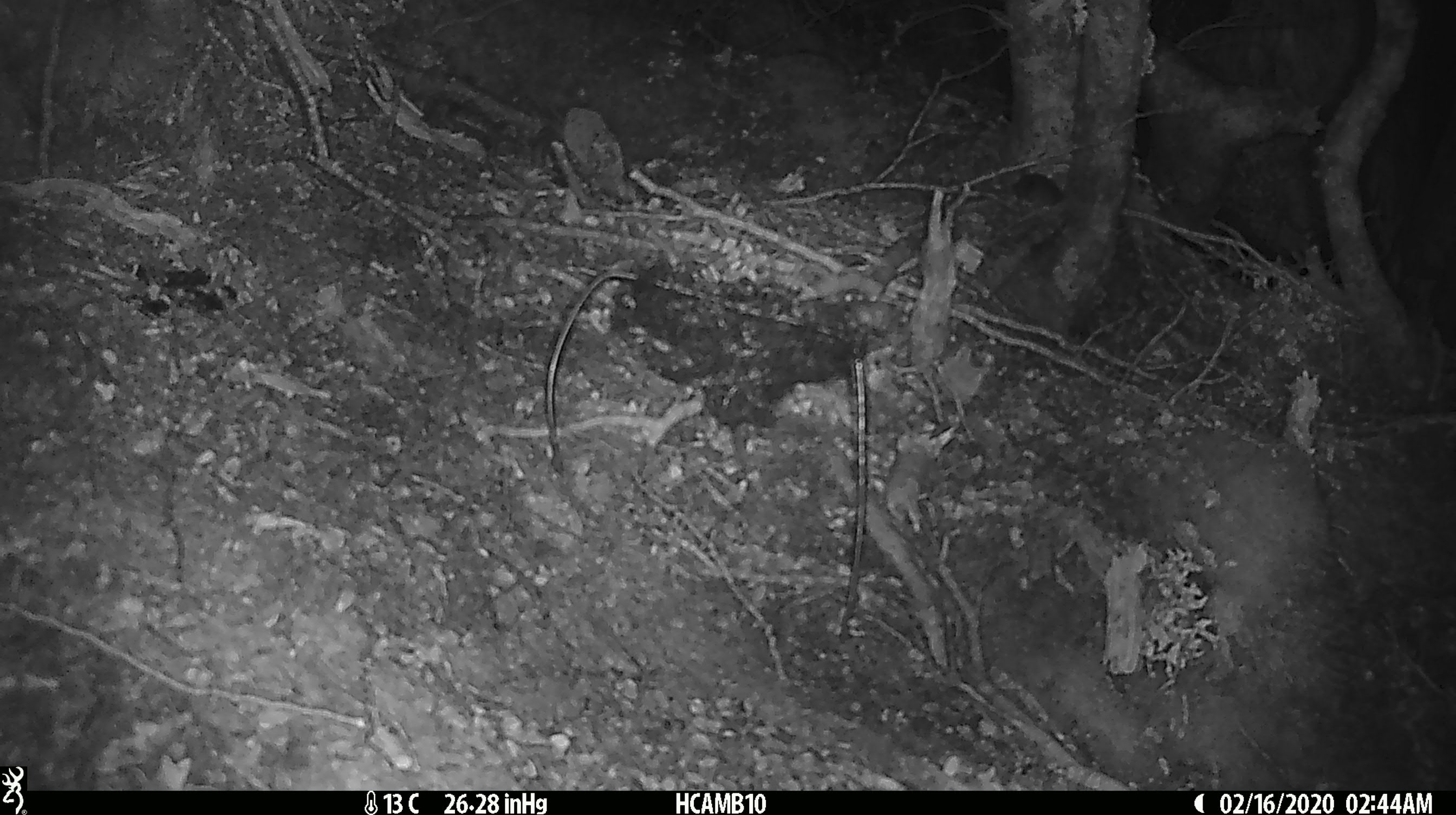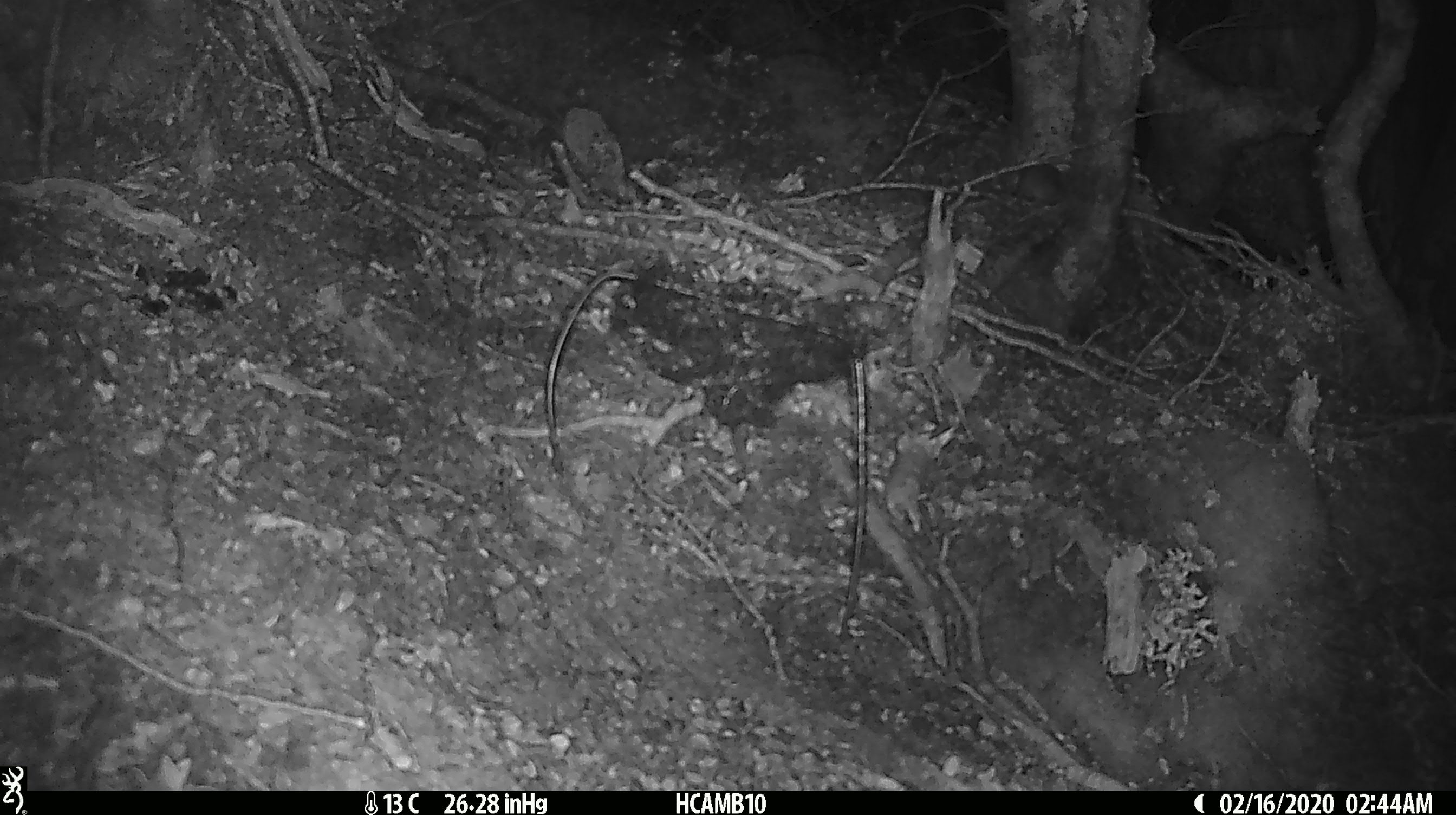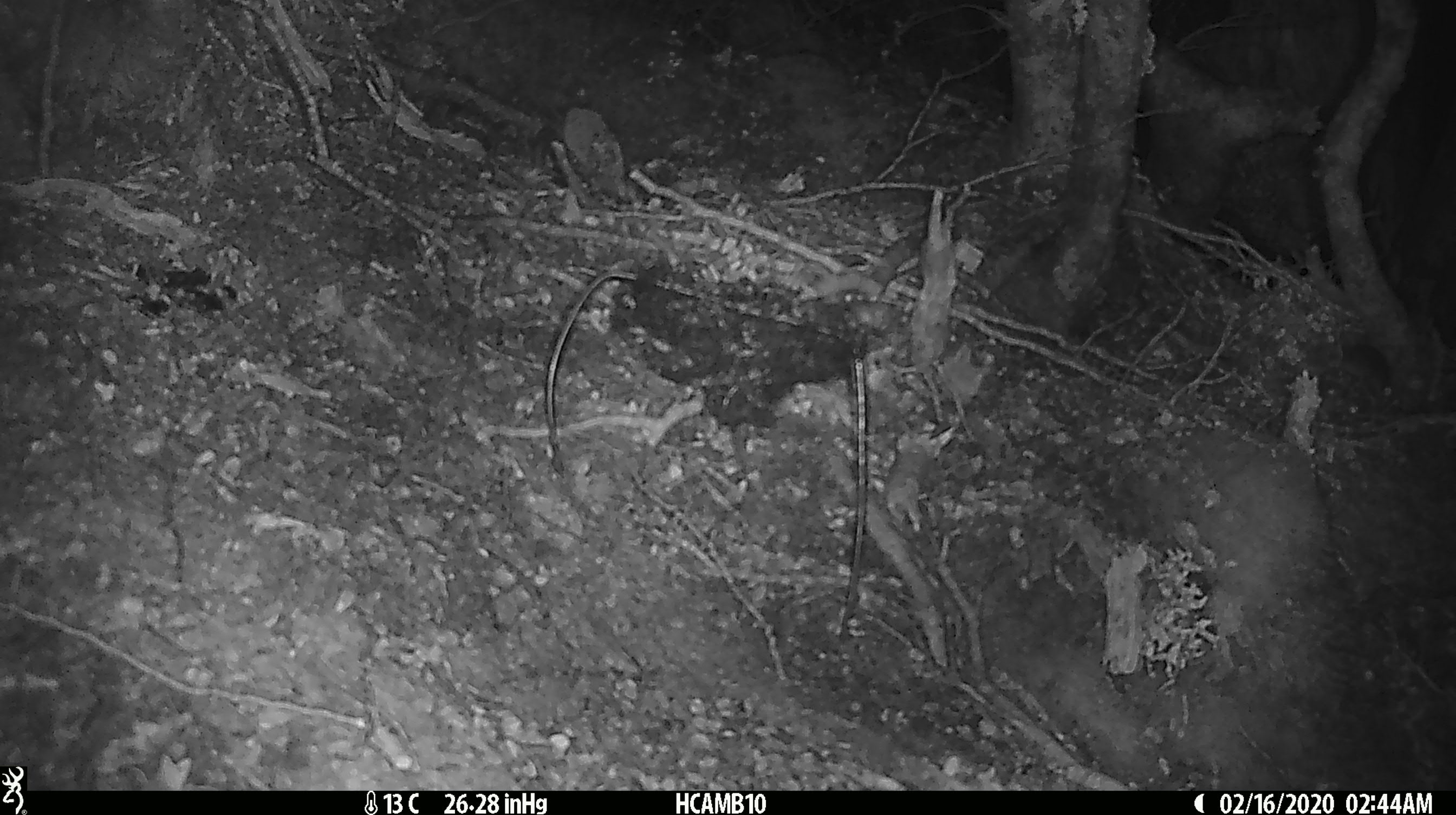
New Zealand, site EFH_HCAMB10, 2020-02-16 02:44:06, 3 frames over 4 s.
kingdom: Animalia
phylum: Chordata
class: Mammalia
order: Rodentia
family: Muridae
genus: Mus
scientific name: Mus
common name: mouse